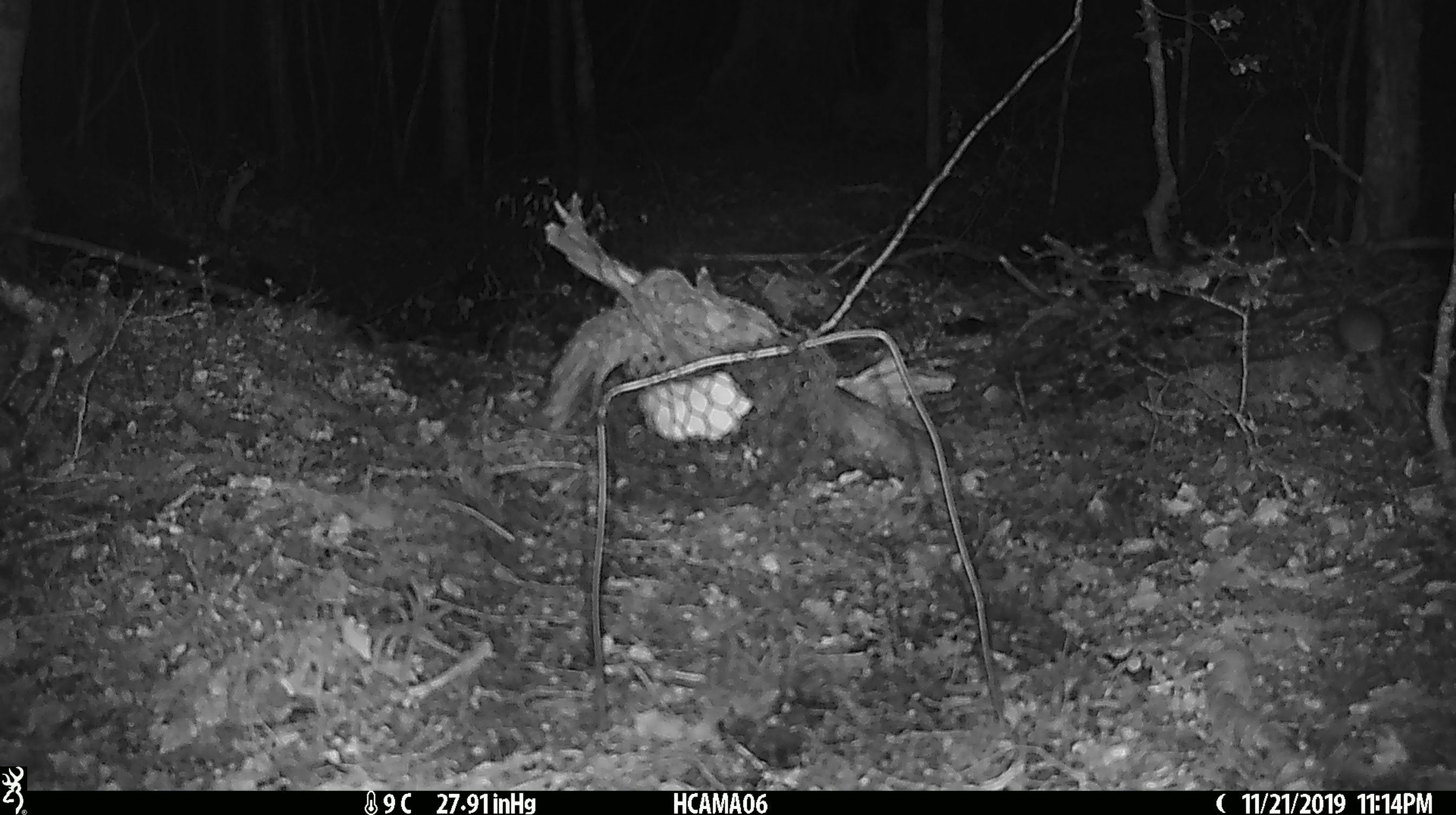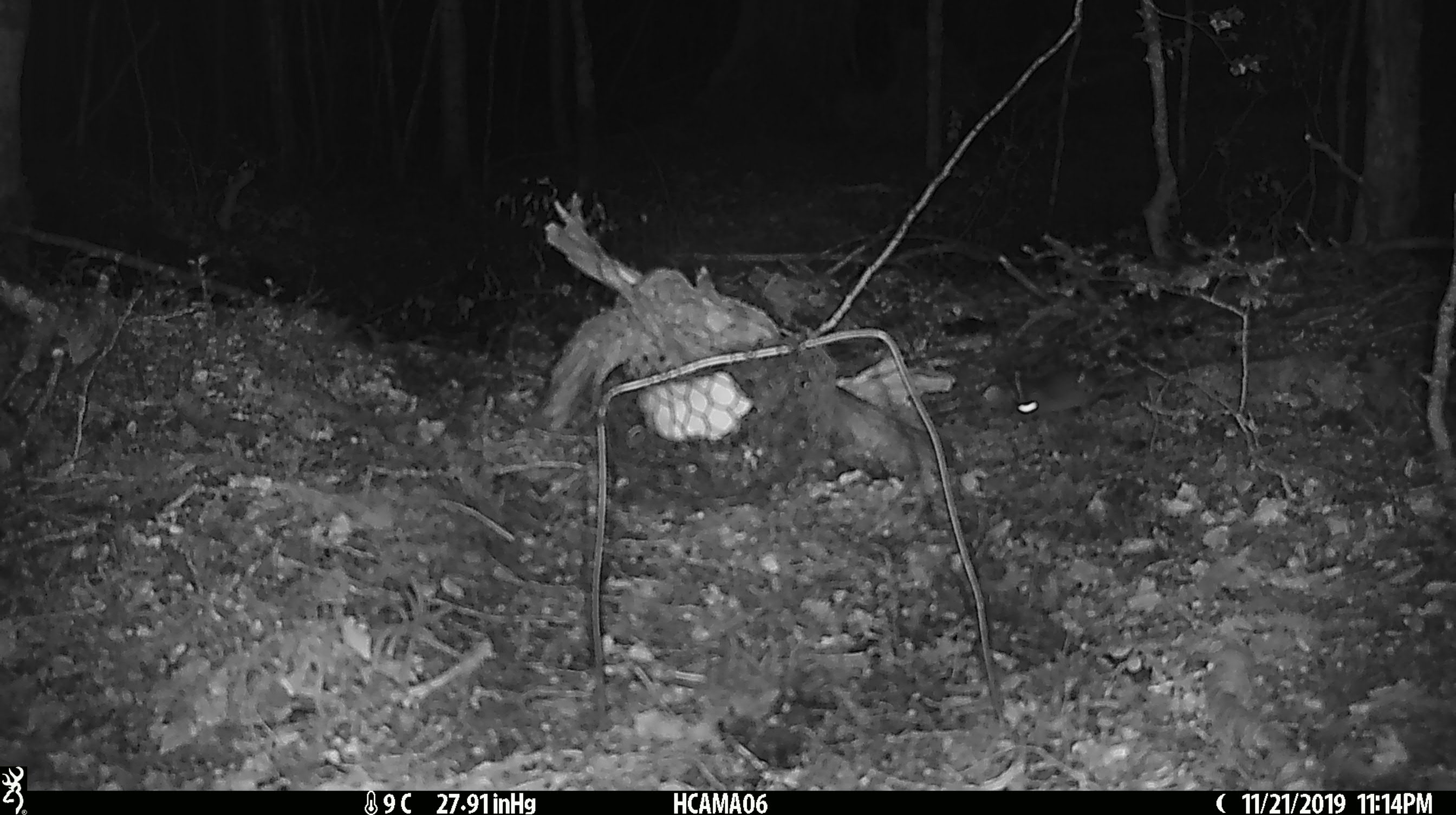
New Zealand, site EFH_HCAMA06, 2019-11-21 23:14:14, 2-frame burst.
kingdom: Animalia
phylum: Chordata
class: Mammalia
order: Rodentia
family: Muridae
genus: Mus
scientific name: Mus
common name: mouse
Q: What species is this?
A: Mouse (Mus).